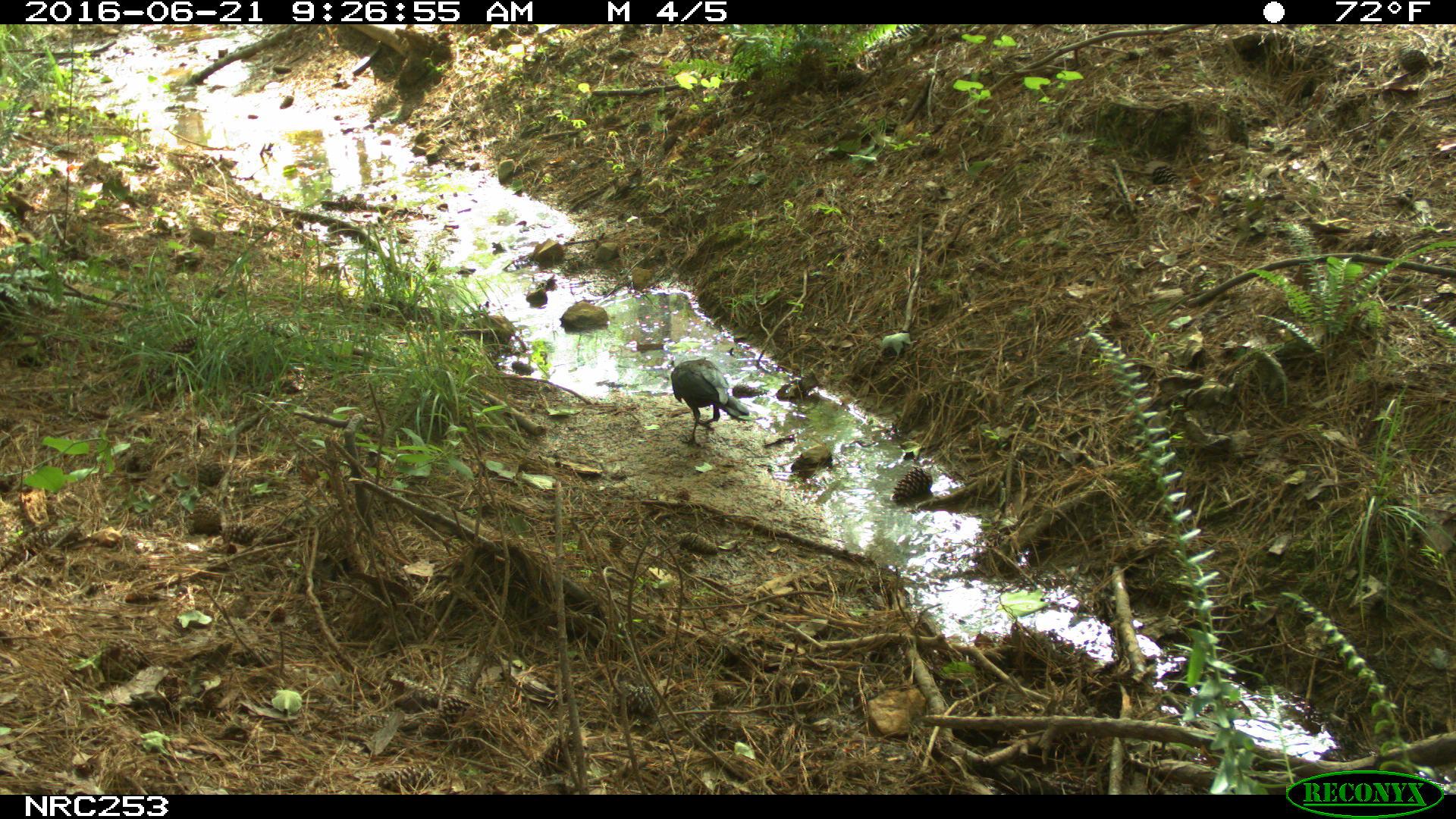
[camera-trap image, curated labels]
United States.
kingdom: Animalia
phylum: Chordata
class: Aves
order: Passeriformes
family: Corvidae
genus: Corvus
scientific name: Corvus brachyrhynchos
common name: american crow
American Crow (Corvus brachyrhynchos).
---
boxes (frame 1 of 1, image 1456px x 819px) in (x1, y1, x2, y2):
American Crow: (665, 345, 745, 446)